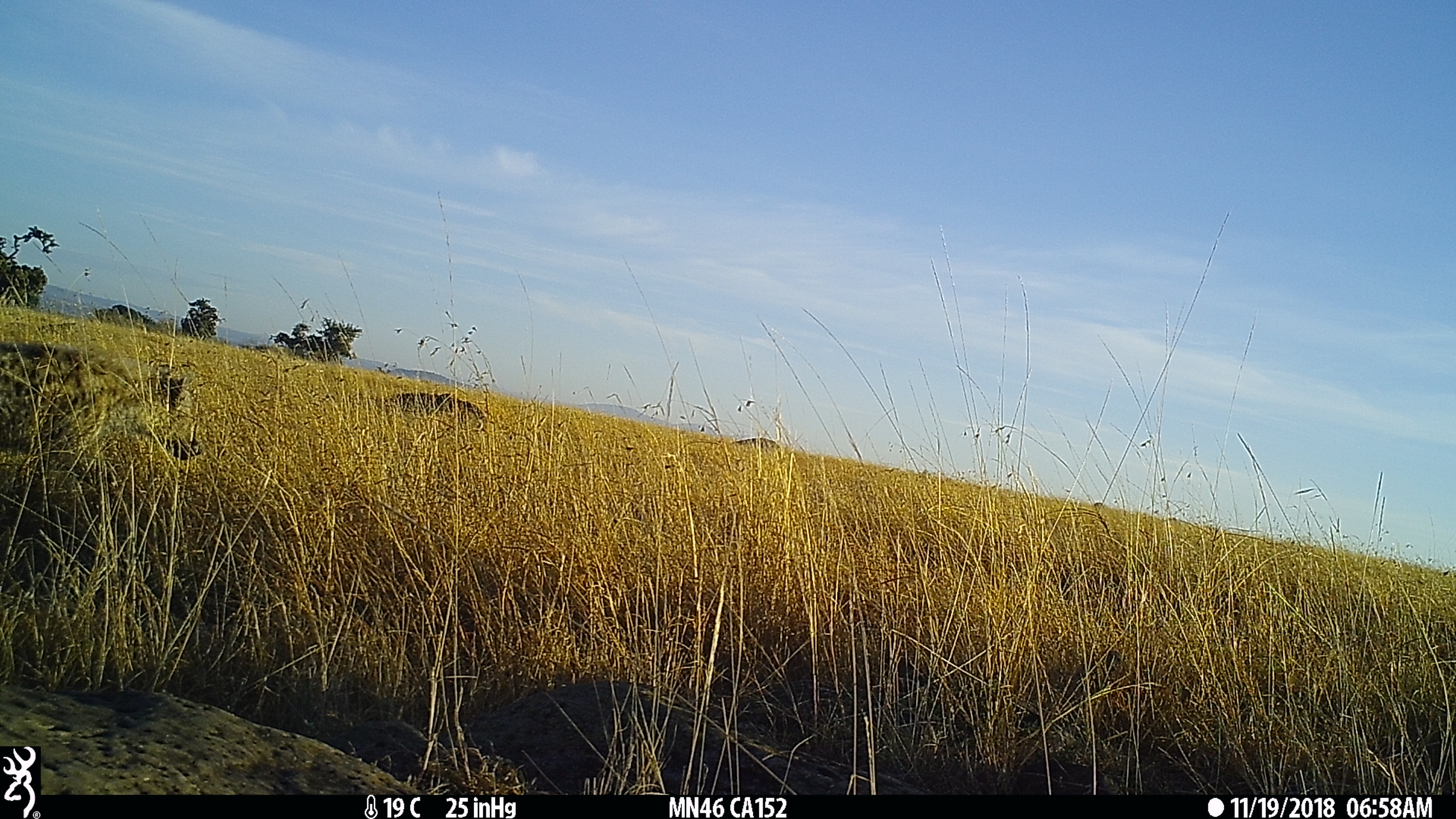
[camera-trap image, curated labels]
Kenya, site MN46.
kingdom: Animalia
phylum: Chordata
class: Mammalia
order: Carnivora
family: Hyaenidae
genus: Crocuta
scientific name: Crocuta crocuta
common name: spotted hyena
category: hyena spotted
Hyena spotted (spotted hyena) (Crocuta crocuta).